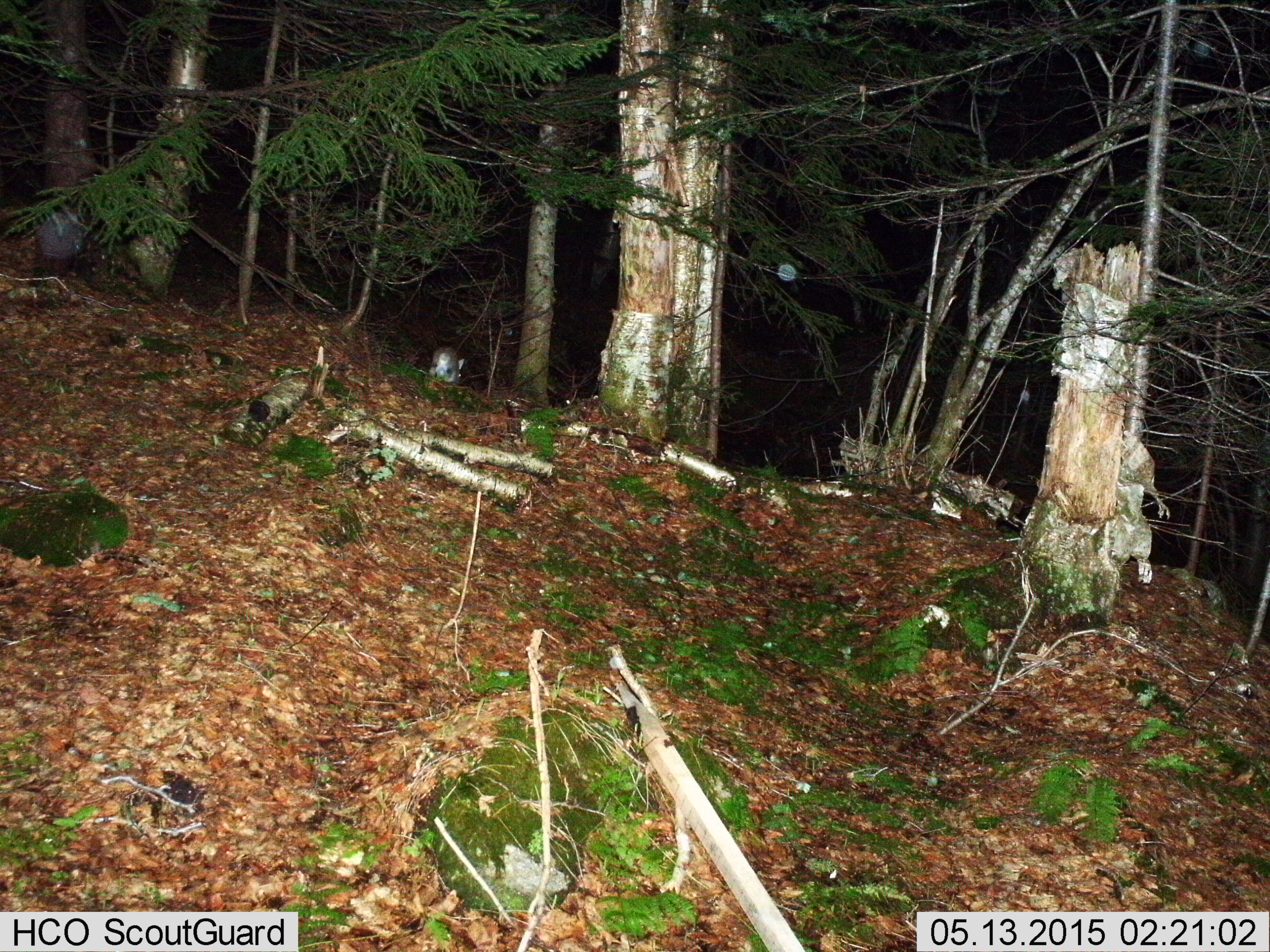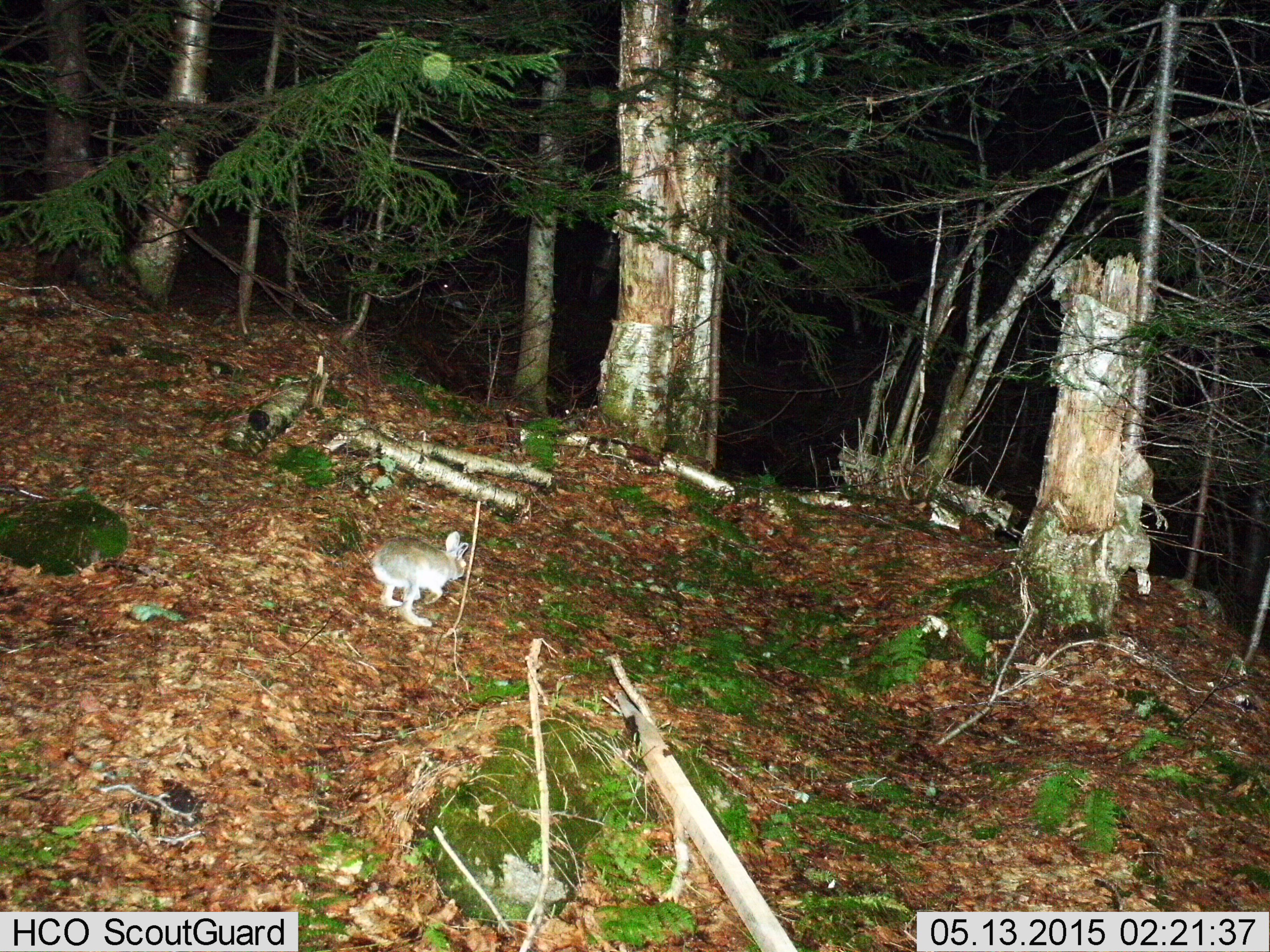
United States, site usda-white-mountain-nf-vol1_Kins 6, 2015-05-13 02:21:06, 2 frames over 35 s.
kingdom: Animalia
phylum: Chordata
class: Mammalia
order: Lagomorpha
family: Leporidae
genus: Lepus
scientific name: Lepus americanus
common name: snowshoe hare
Snowshoe hare (Lepus americanus).